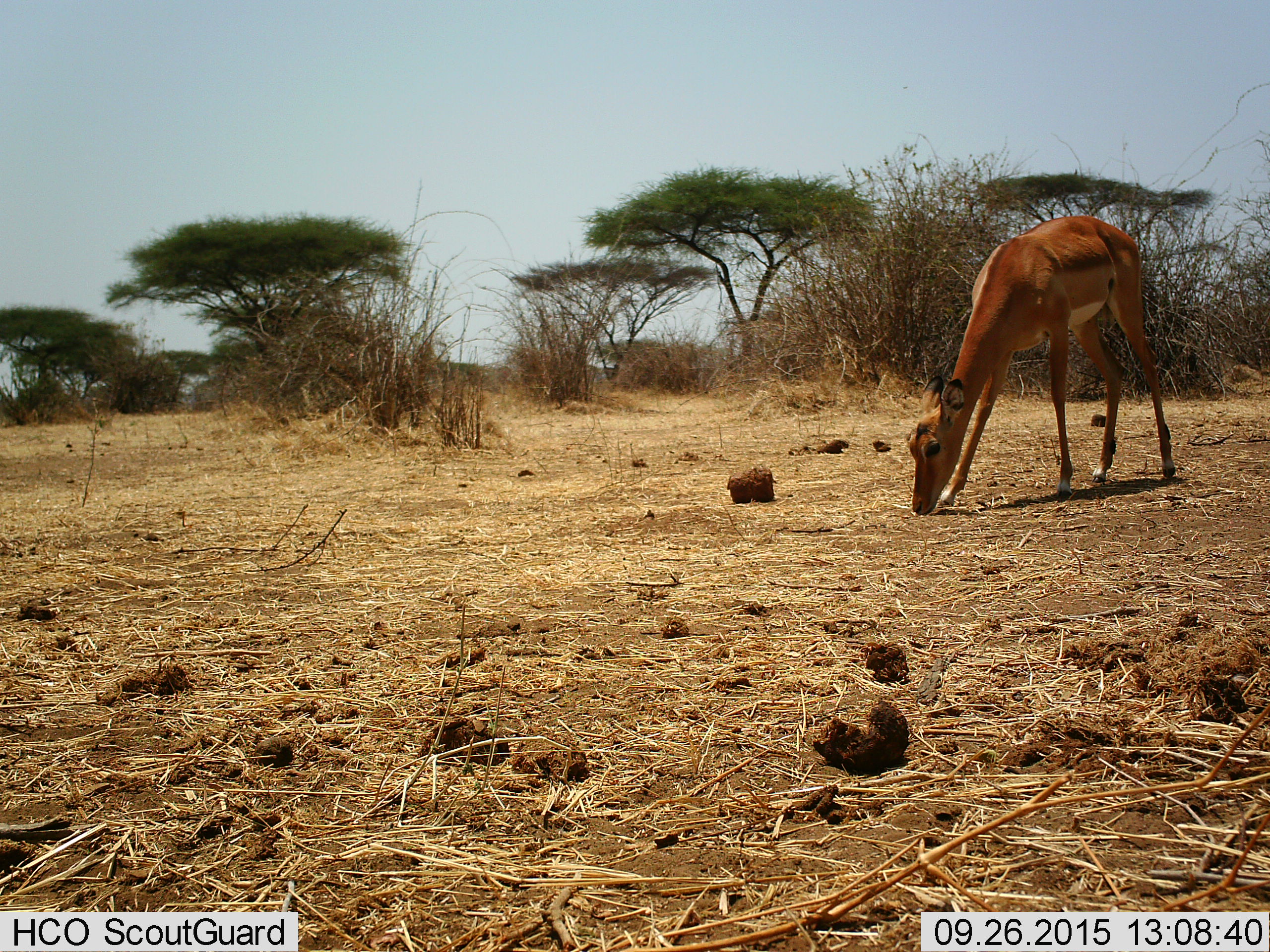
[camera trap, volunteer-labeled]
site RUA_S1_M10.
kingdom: Animalia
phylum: Chordata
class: Mammalia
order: Artiodactyla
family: Bovidae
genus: Aepyceros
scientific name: Aepyceros melampus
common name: impala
Impala (Aepyceros melampus), count 1. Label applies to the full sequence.